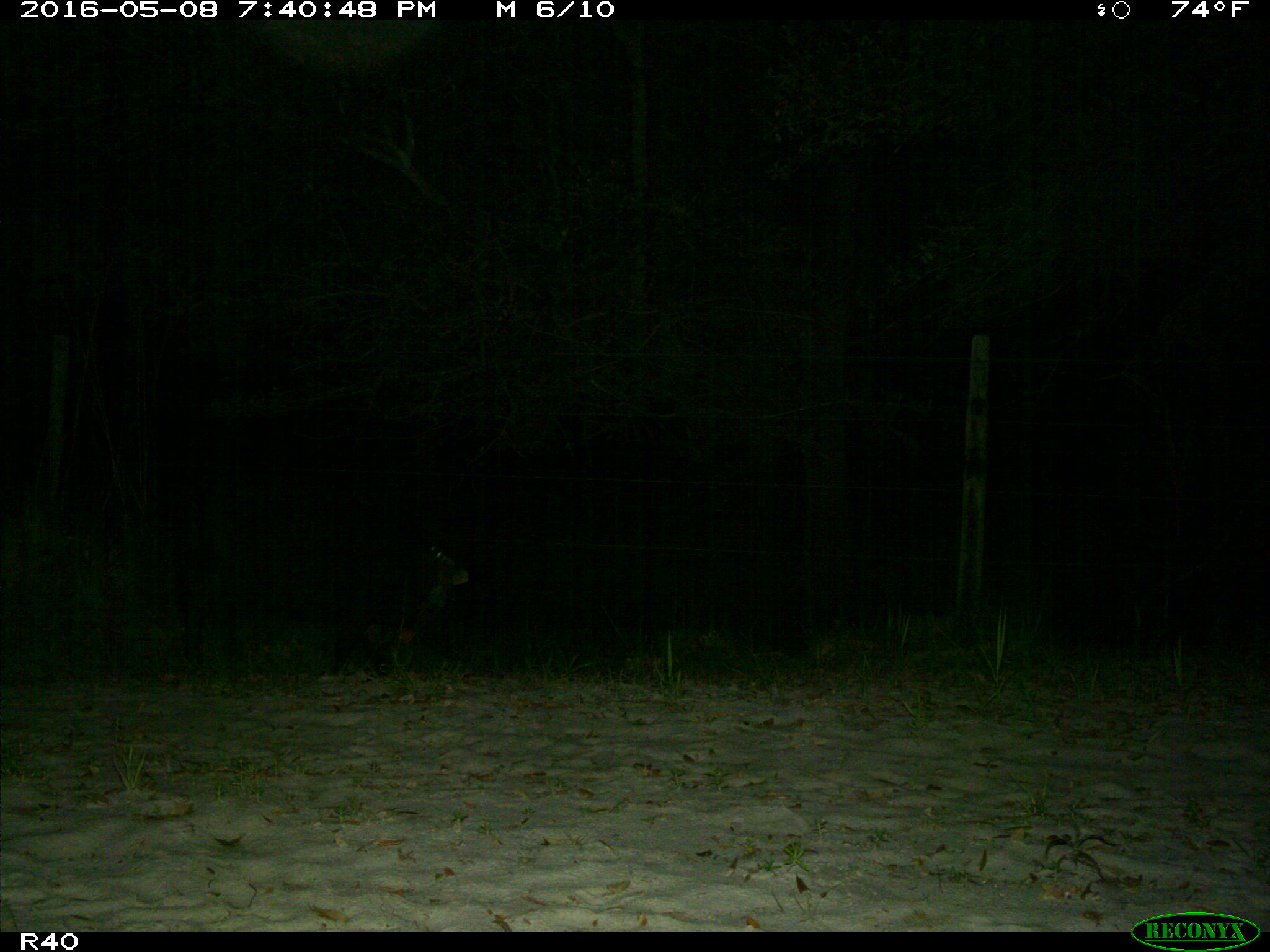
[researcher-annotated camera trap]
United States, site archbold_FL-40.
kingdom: Animalia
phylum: Chordata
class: Mammalia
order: Artiodactyla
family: Suidae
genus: Sus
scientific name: Sus scrofa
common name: wild boar